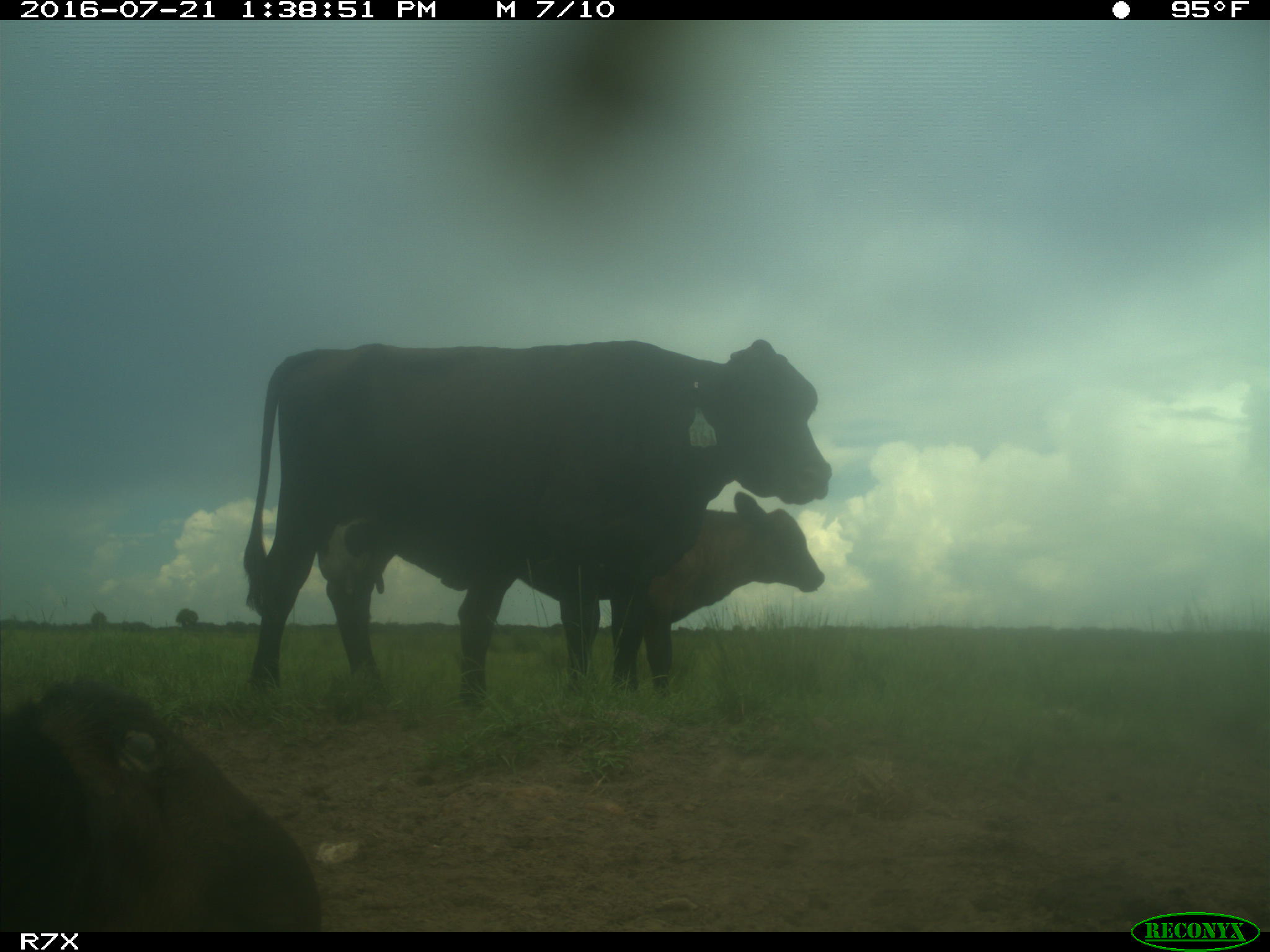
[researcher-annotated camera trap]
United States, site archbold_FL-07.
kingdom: Animalia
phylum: Chordata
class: Mammalia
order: Artiodactyla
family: Bovidae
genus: Bos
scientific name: Bos taurus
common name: domestic cow